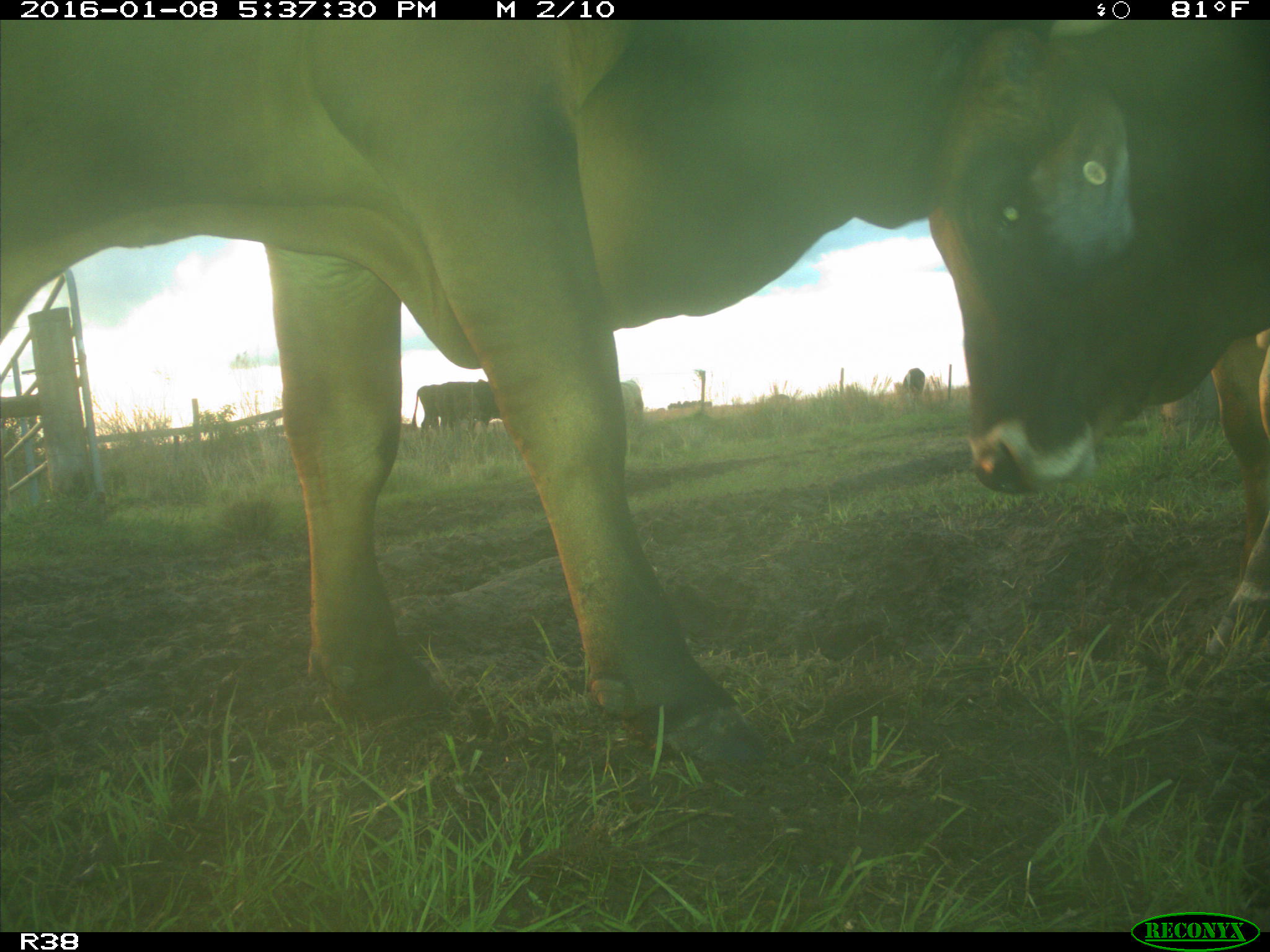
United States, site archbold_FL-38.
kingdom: Animalia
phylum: Chordata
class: Mammalia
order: Artiodactyla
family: Bovidae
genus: Bos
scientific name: Bos taurus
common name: domestic cow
Bos taurus (domestic cow).